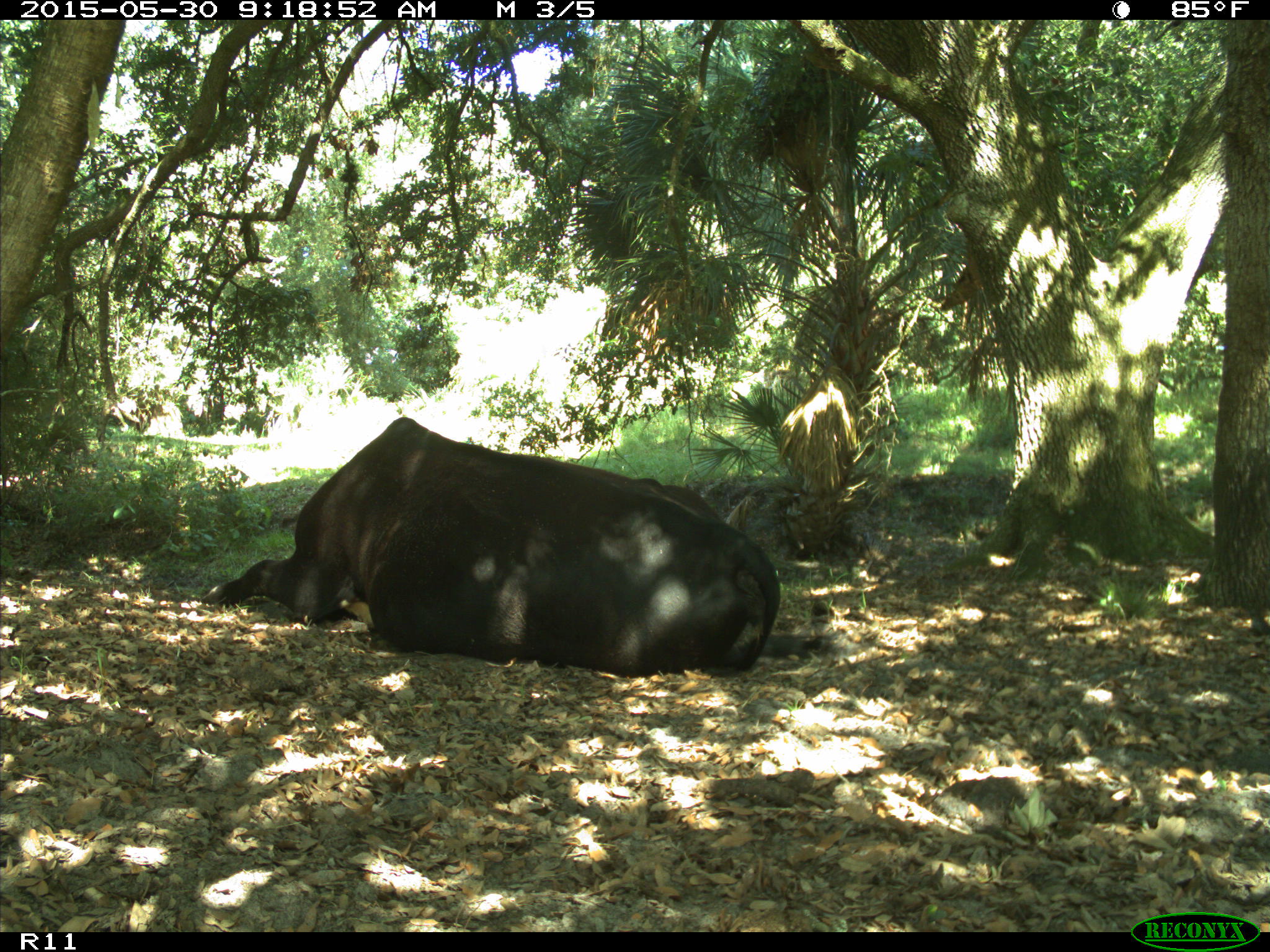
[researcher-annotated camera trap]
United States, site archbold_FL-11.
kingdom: Animalia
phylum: Chordata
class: Mammalia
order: Artiodactyla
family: Bovidae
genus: Bos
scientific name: Bos taurus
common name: domestic cow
Bos taurus (domestic cow).